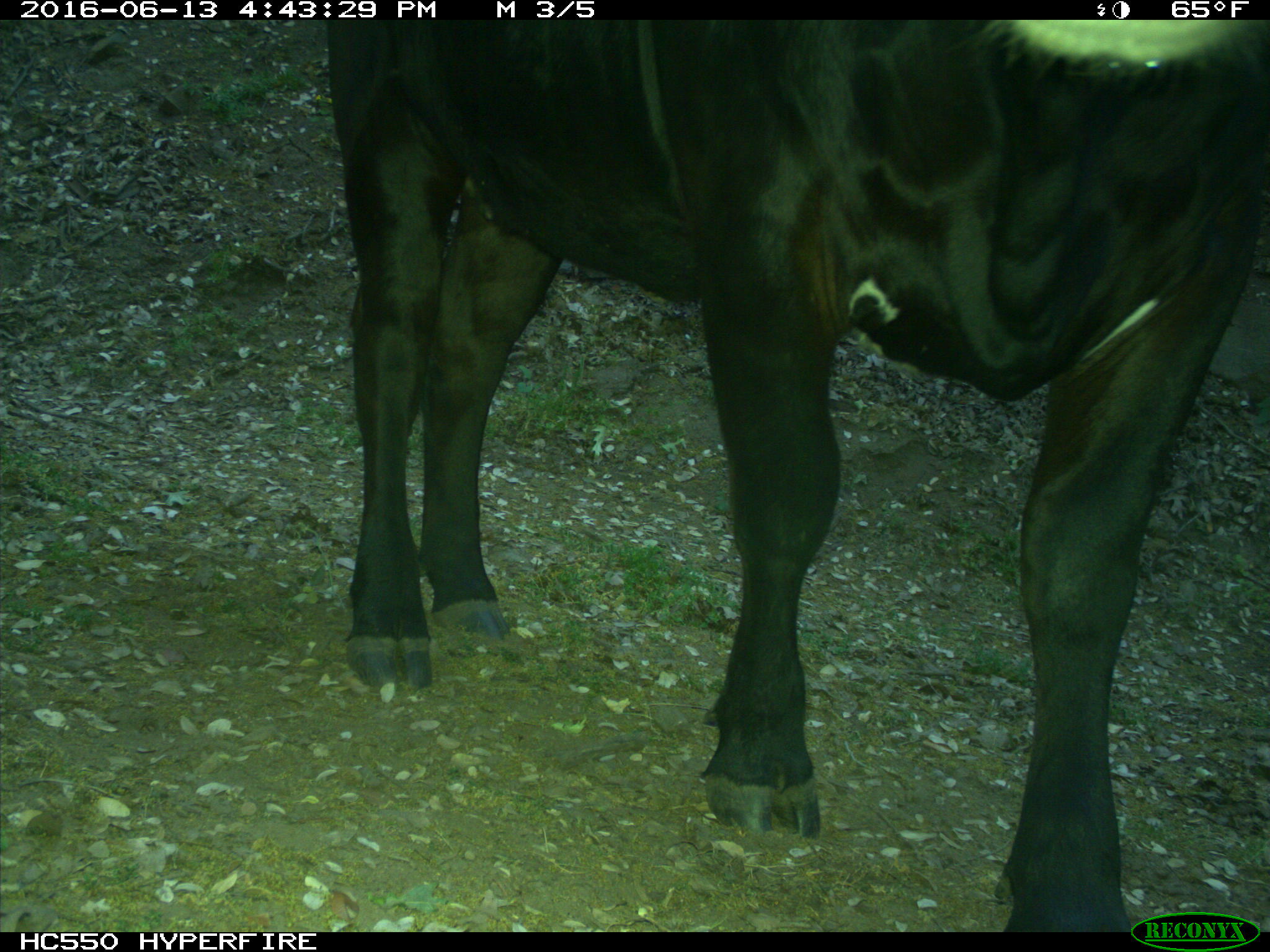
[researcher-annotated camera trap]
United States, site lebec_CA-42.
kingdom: Animalia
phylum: Chordata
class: Mammalia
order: Artiodactyla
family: Bovidae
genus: Bos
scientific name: Bos taurus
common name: domestic cow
Bos taurus (domestic cow).